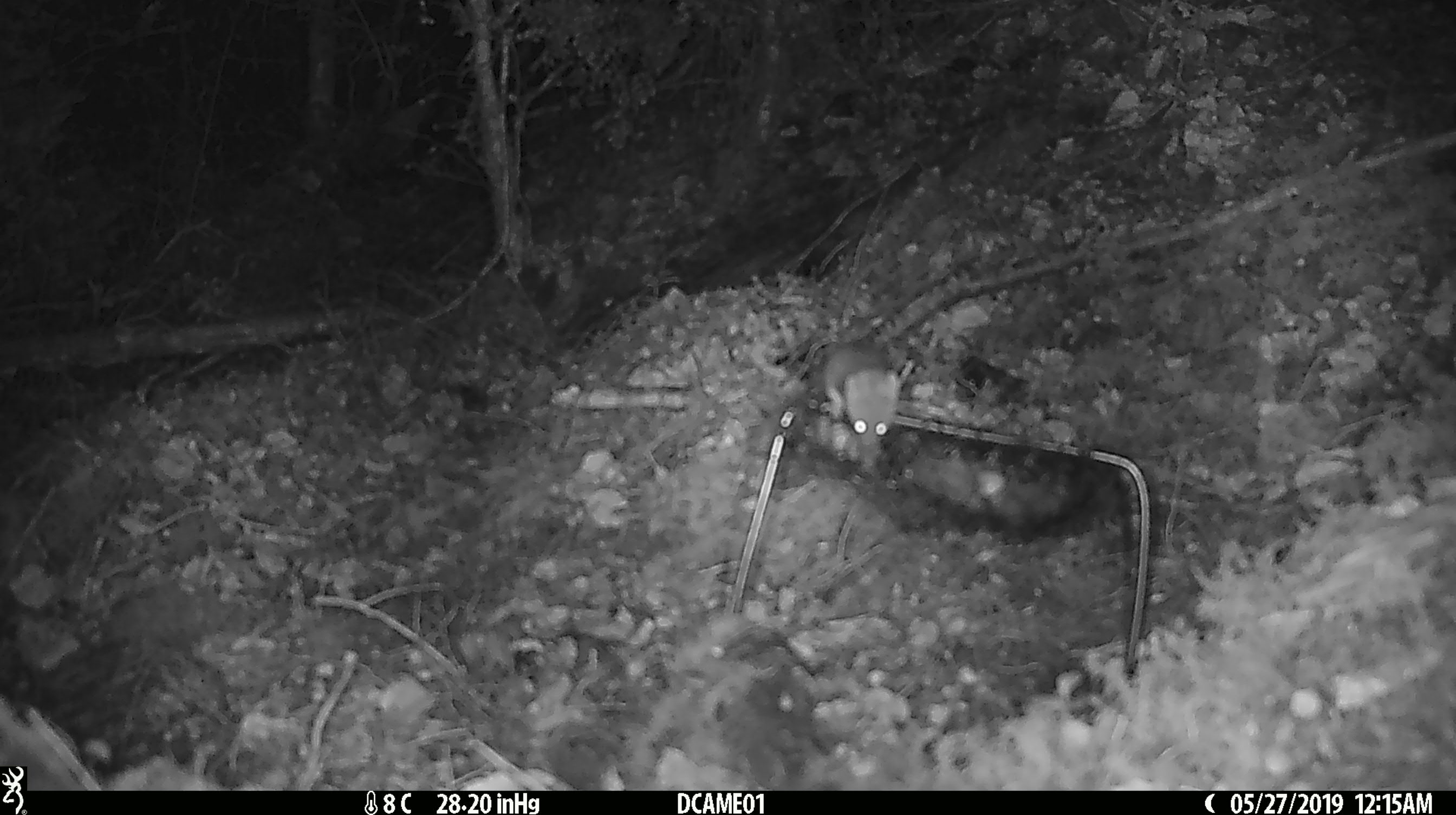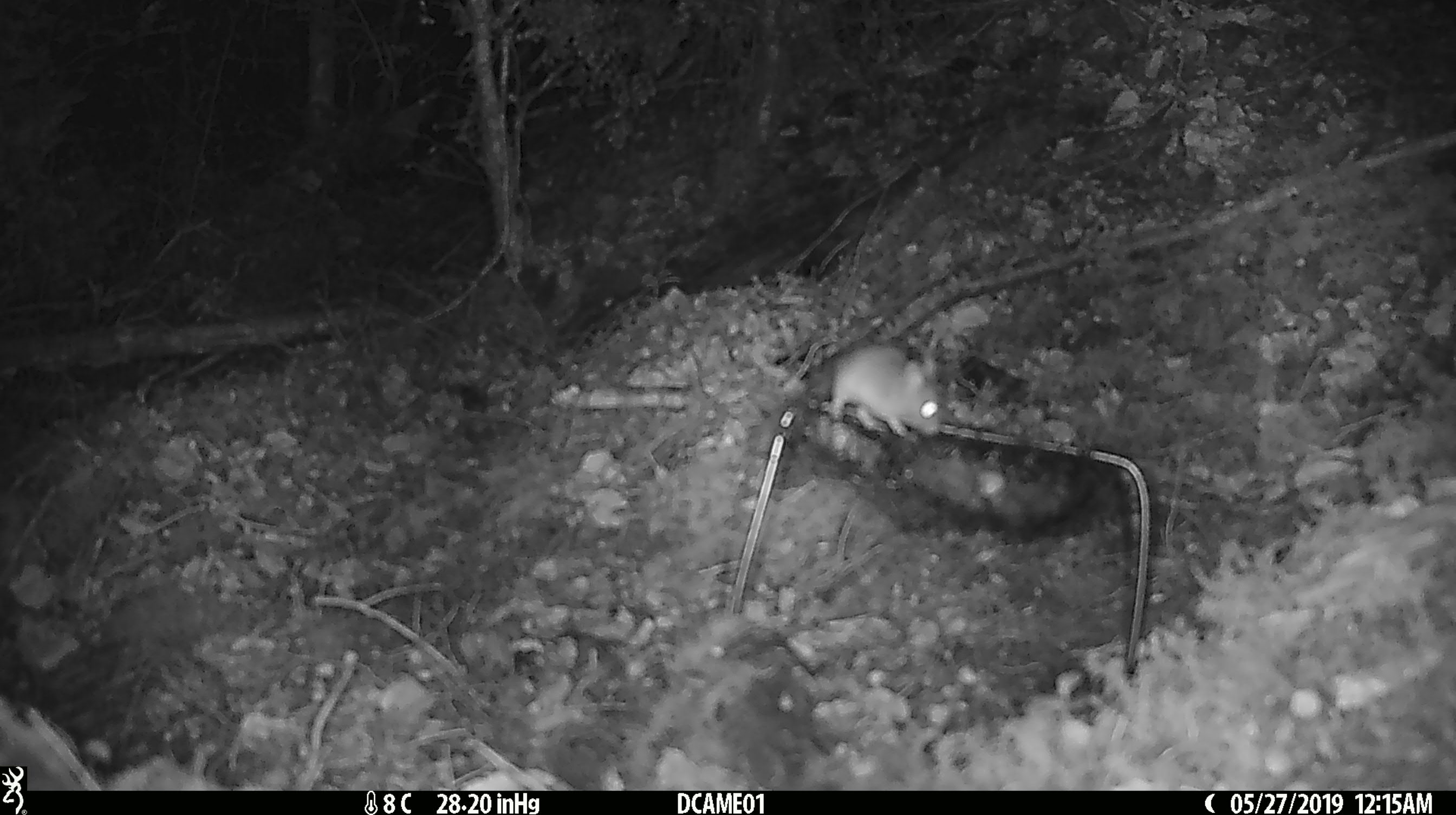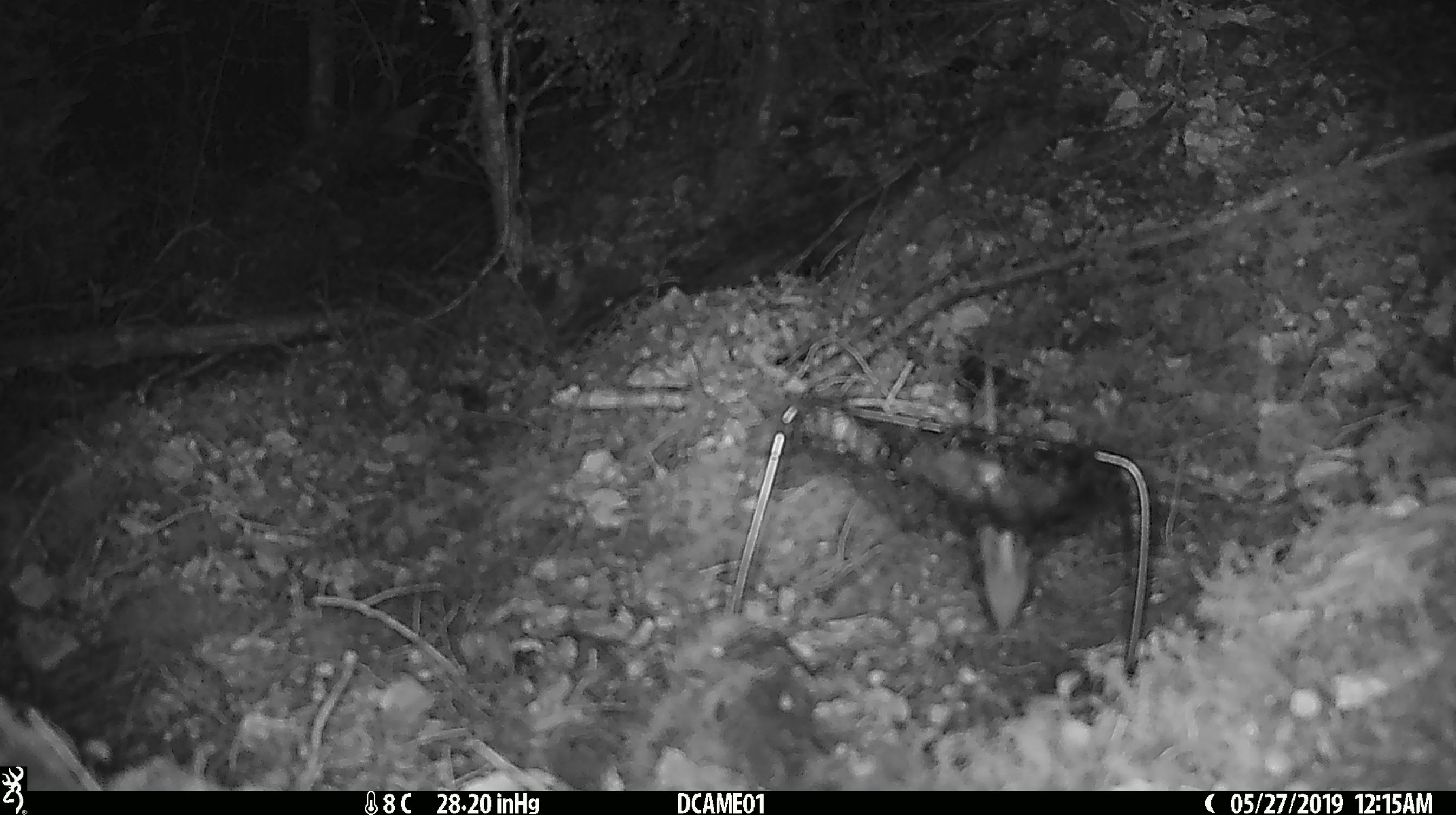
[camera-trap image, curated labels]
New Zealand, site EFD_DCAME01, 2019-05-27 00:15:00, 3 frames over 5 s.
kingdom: Animalia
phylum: Chordata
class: Mammalia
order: Rodentia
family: Muridae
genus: Mus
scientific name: Mus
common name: mouse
Mouse (Mus).